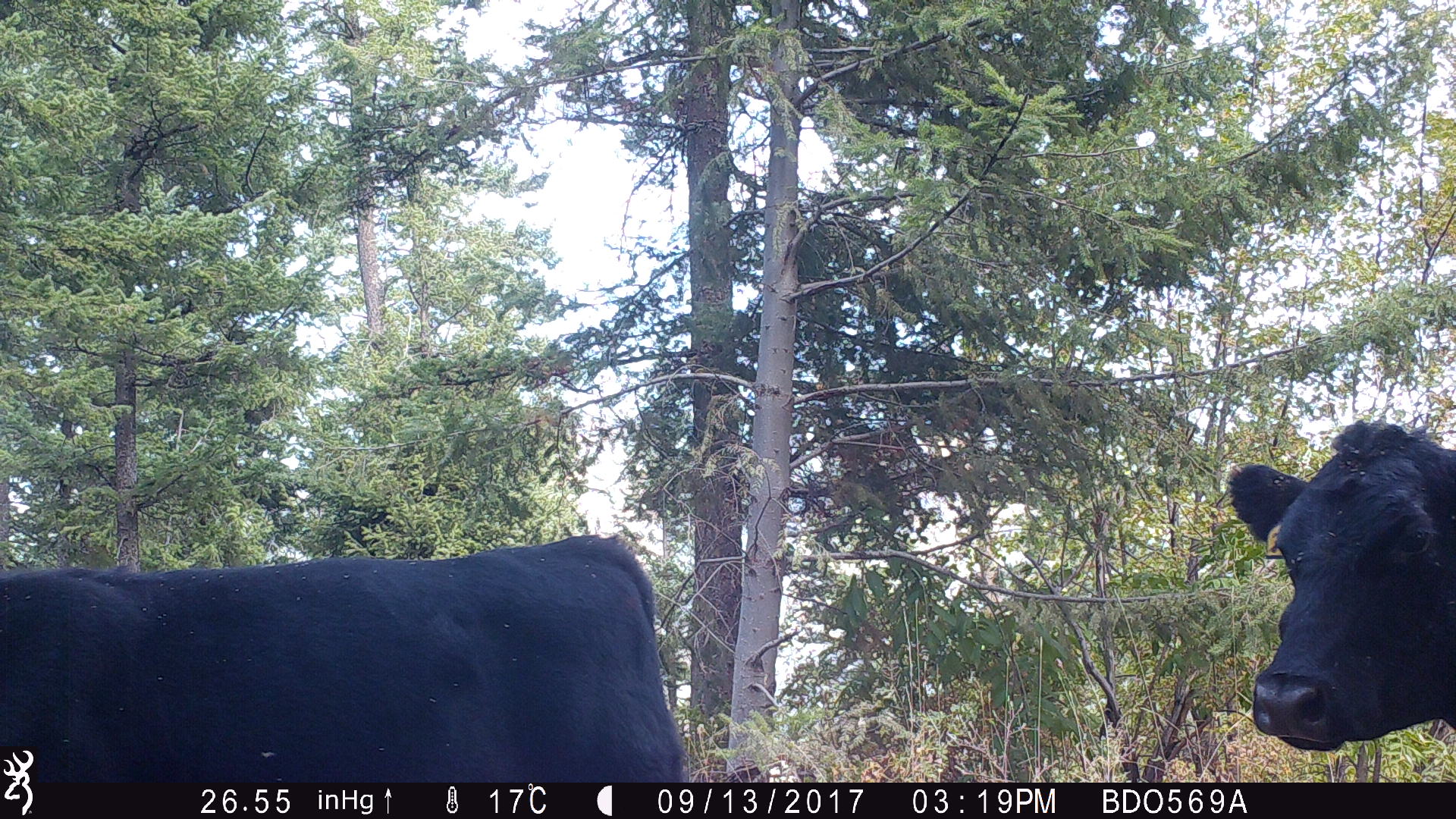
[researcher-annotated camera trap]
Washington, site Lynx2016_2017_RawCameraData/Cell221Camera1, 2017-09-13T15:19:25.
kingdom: Animalia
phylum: Chordata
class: Mammalia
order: Artiodactyla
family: Bovidae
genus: Bos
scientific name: Bos taurus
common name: domestic cattle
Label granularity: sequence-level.